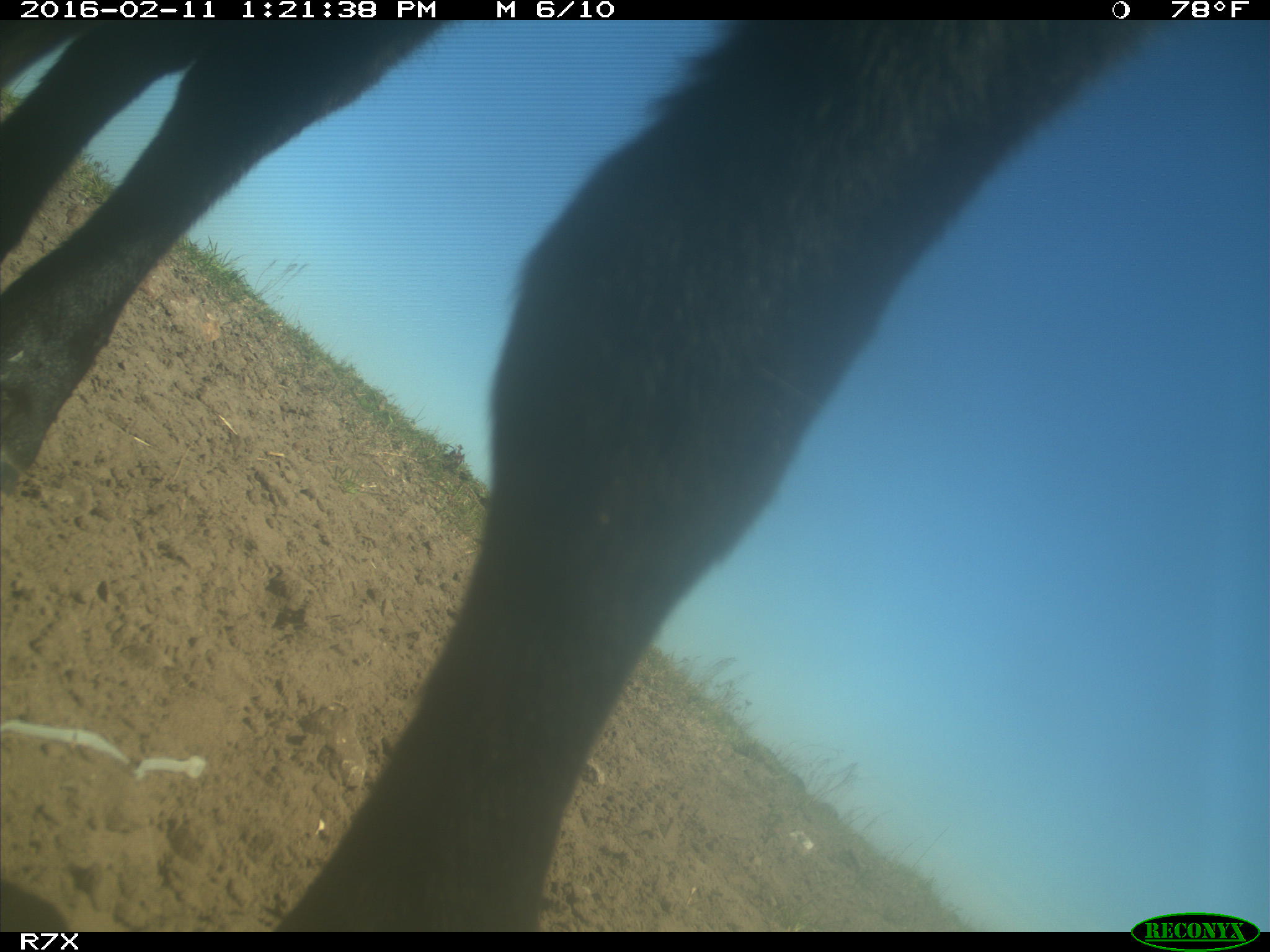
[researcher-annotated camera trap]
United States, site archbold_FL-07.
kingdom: Animalia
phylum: Chordata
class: Mammalia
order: Artiodactyla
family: Bovidae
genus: Bos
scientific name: Bos taurus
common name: domestic cow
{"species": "Bos taurus (domestic cow)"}